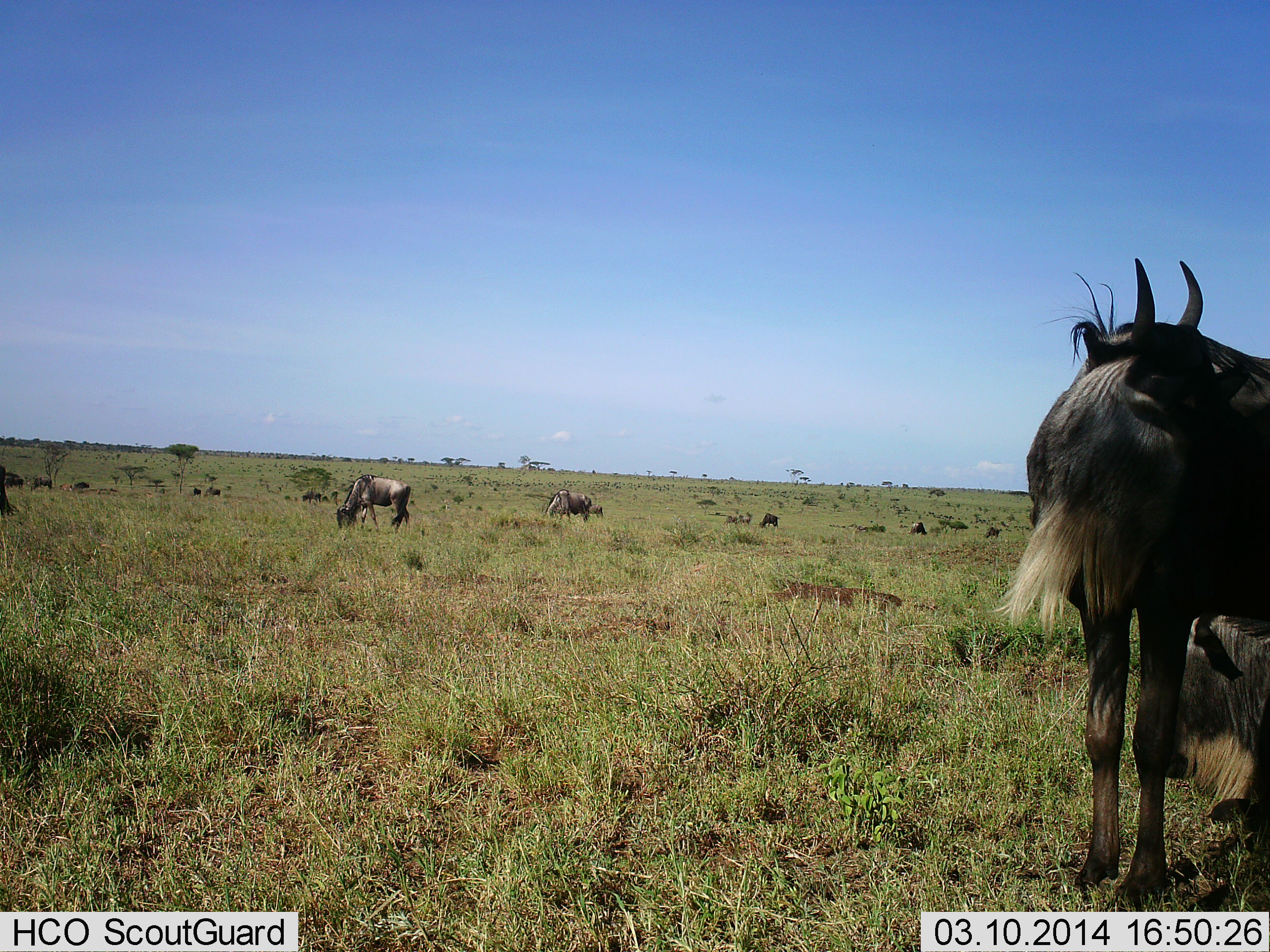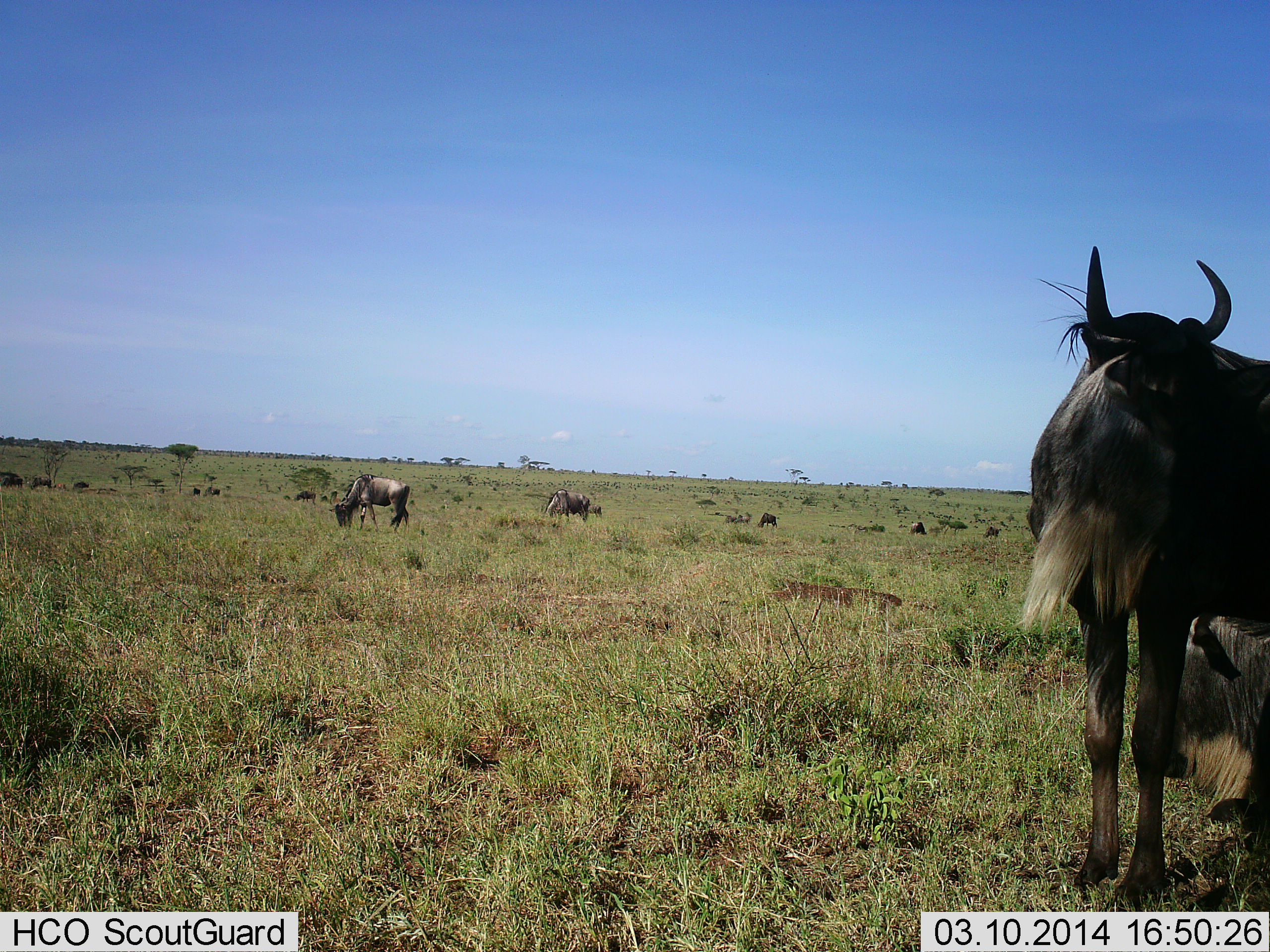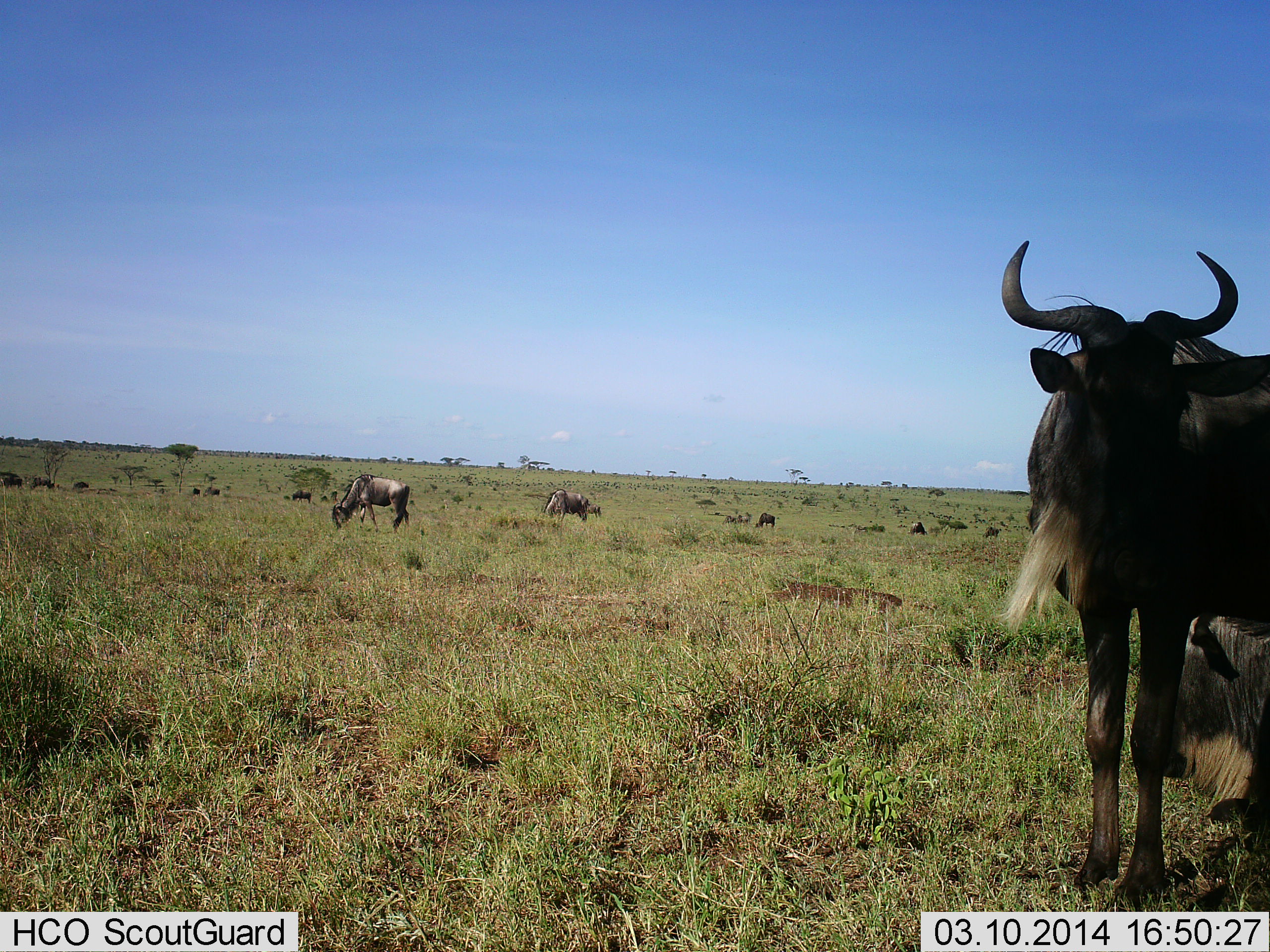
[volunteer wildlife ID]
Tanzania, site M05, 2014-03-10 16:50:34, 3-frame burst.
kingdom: Animalia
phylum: Chordata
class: Mammalia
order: Artiodactyla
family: Bovidae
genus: Connochaetes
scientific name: Connochaetes taurinus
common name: blue wildebeest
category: wildebeest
Wildebeest (blue wildebeest) (Connochaetes taurinus), count 6. Behavior (volunteer vote fractions): standing 100%, resting 20%, moving 10%, interacting 0%. Young present (vote fraction): 0%. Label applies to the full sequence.